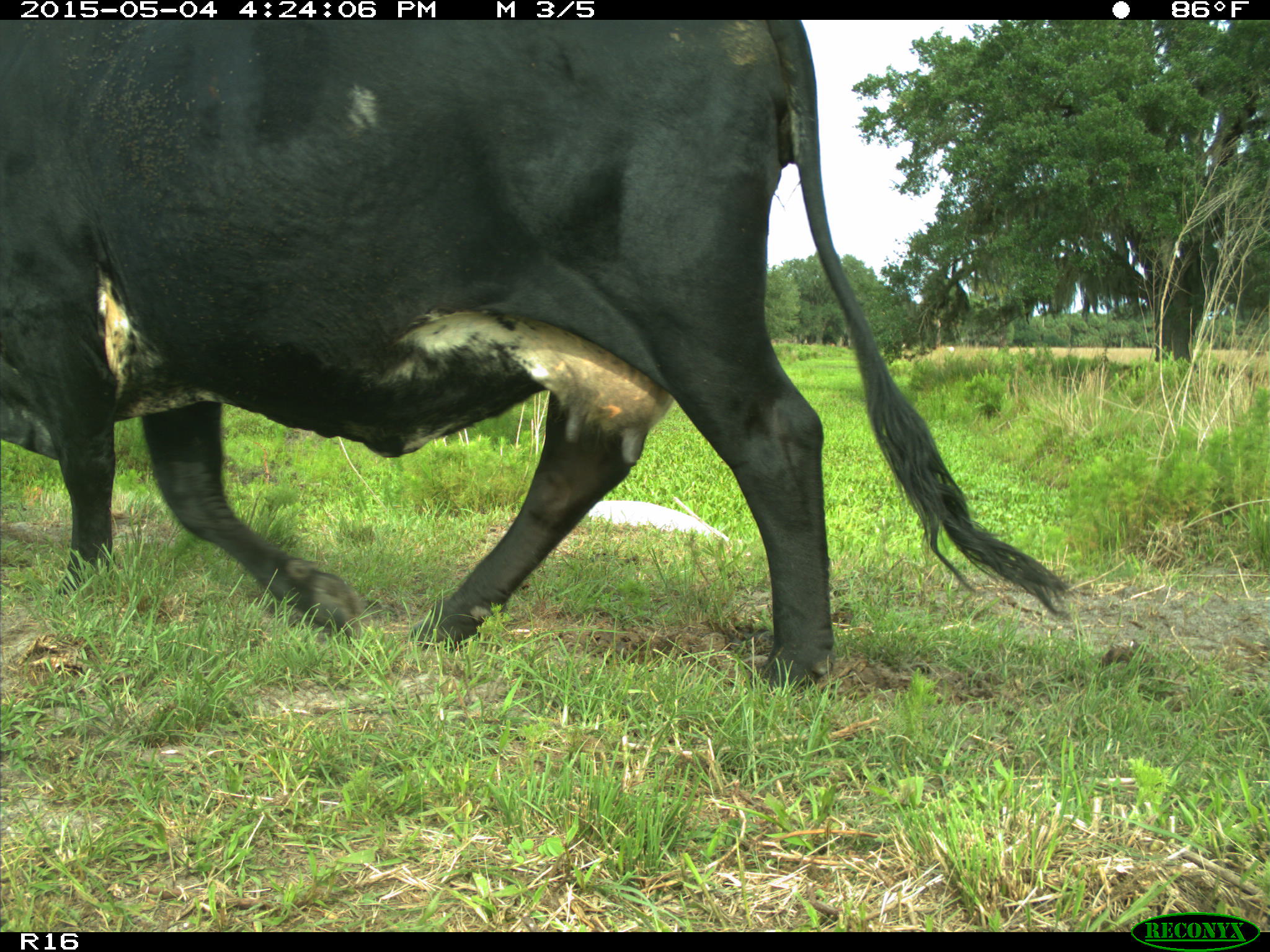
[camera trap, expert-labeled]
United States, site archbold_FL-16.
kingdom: Animalia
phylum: Chordata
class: Mammalia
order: Artiodactyla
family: Bovidae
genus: Bos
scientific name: Bos taurus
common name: domestic cow